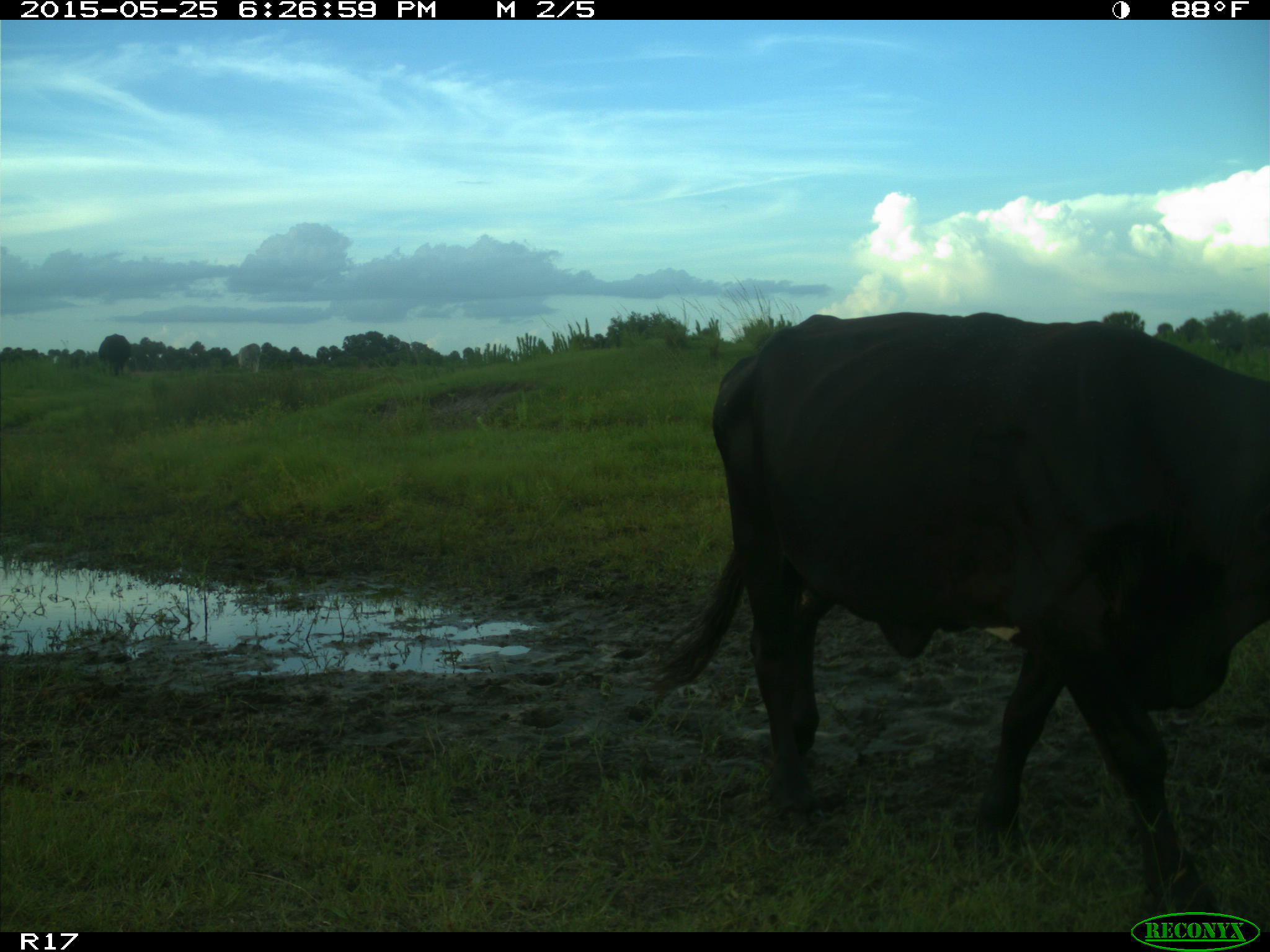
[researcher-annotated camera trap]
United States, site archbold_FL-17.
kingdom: Animalia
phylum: Chordata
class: Mammalia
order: Artiodactyla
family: Bovidae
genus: Bos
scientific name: Bos taurus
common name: domestic cow